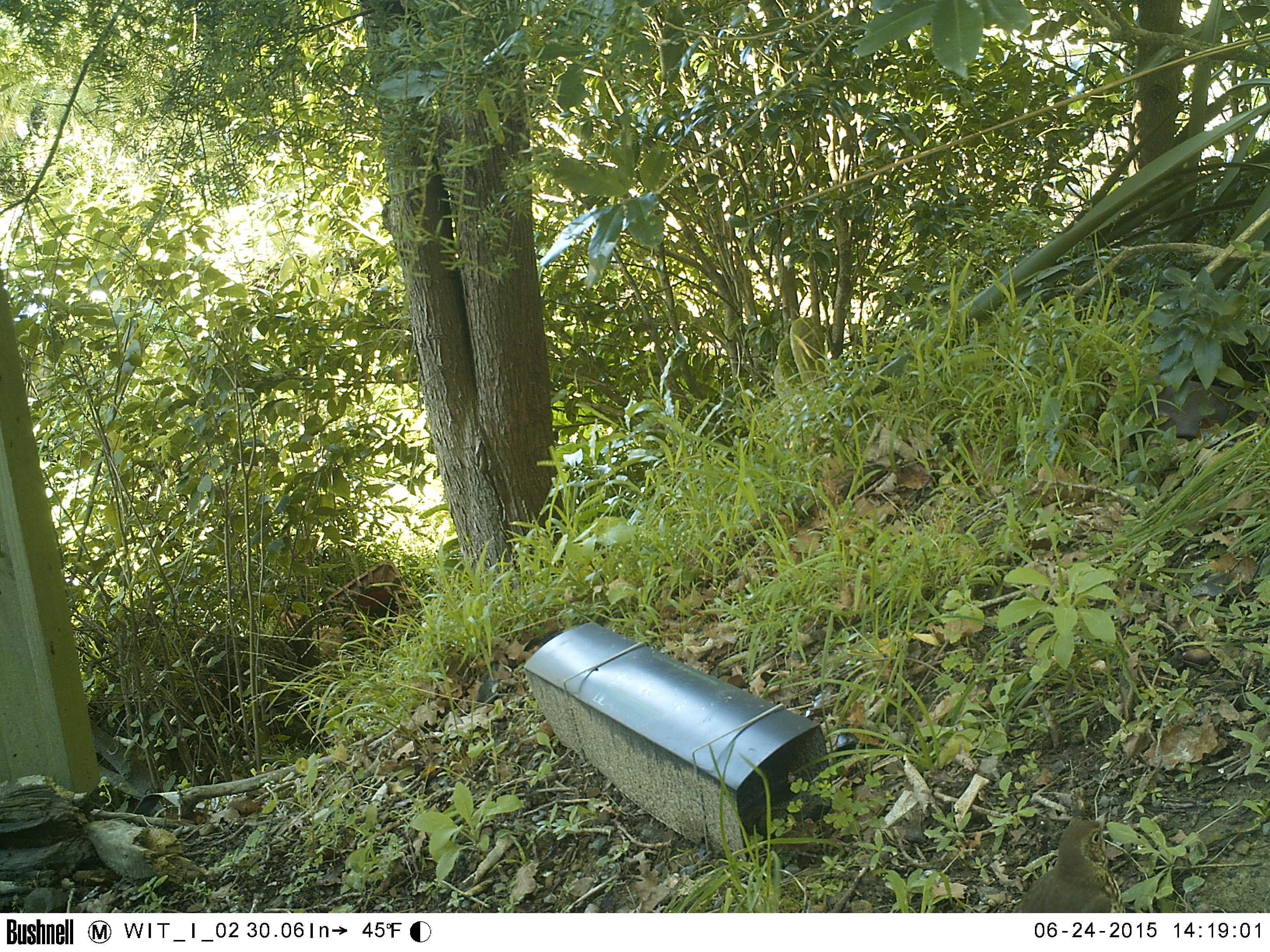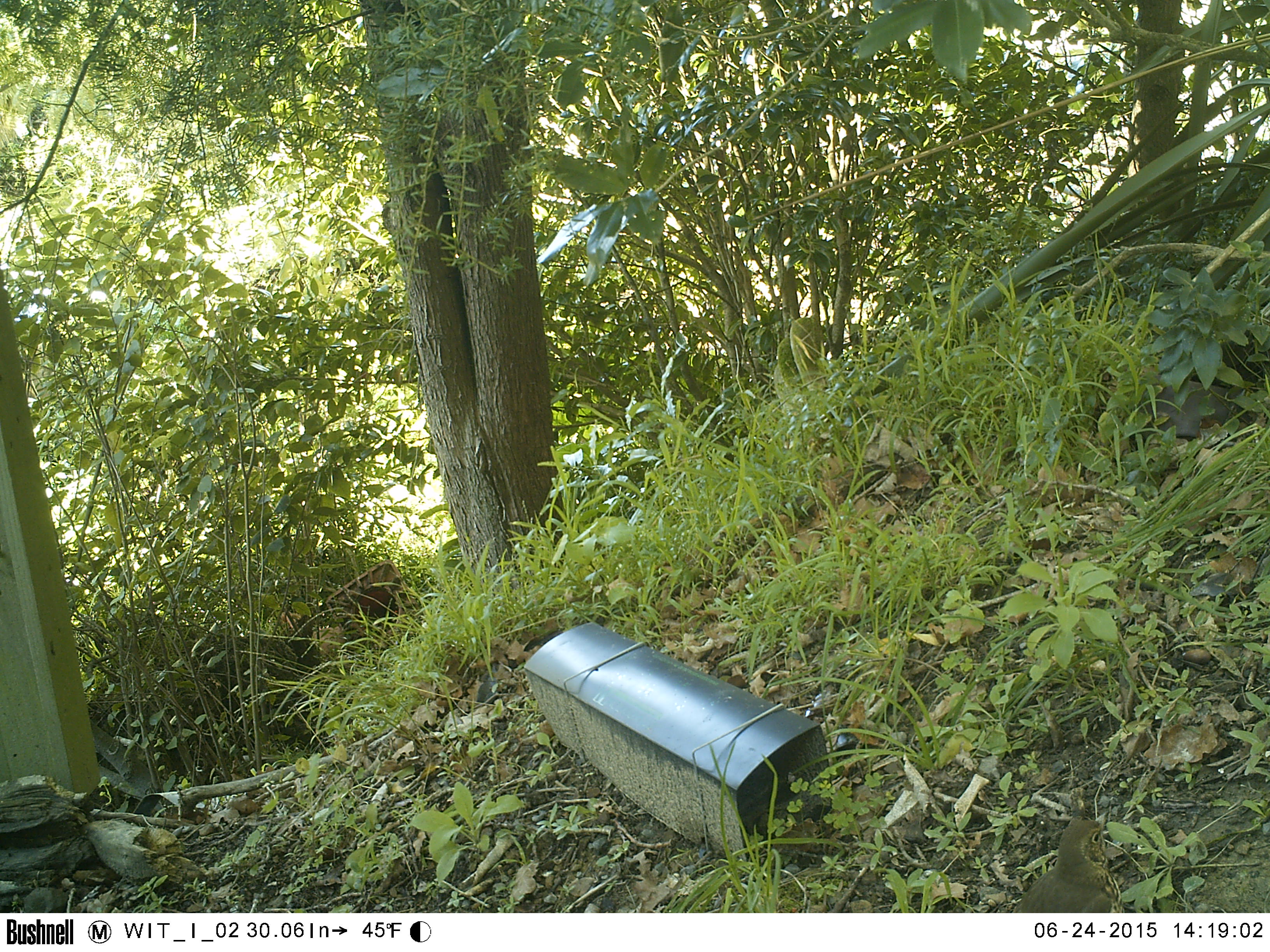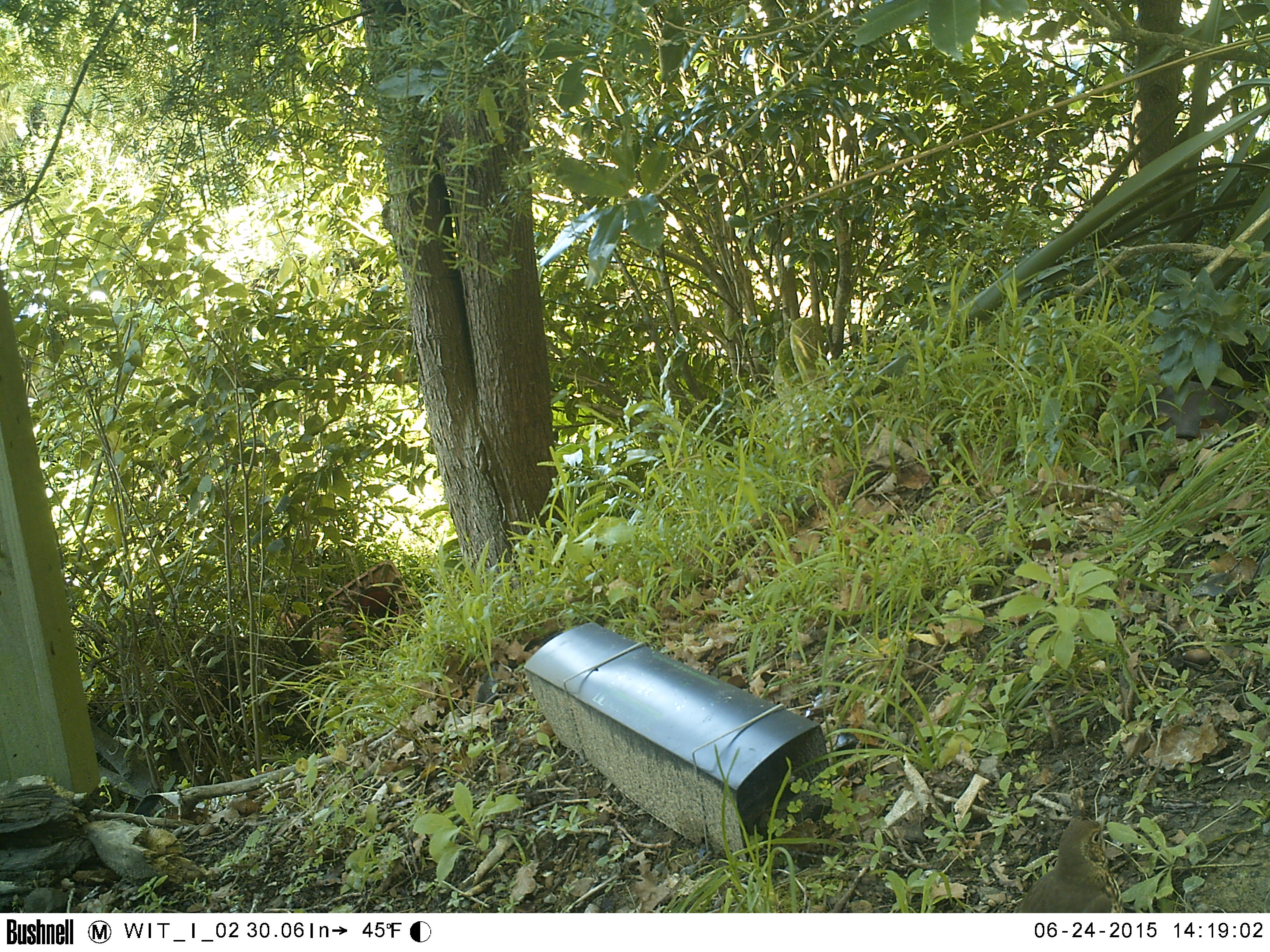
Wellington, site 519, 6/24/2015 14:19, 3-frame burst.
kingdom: Animalia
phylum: Chordata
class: Aves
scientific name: Aves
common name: bird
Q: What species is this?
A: Bird (Aves).